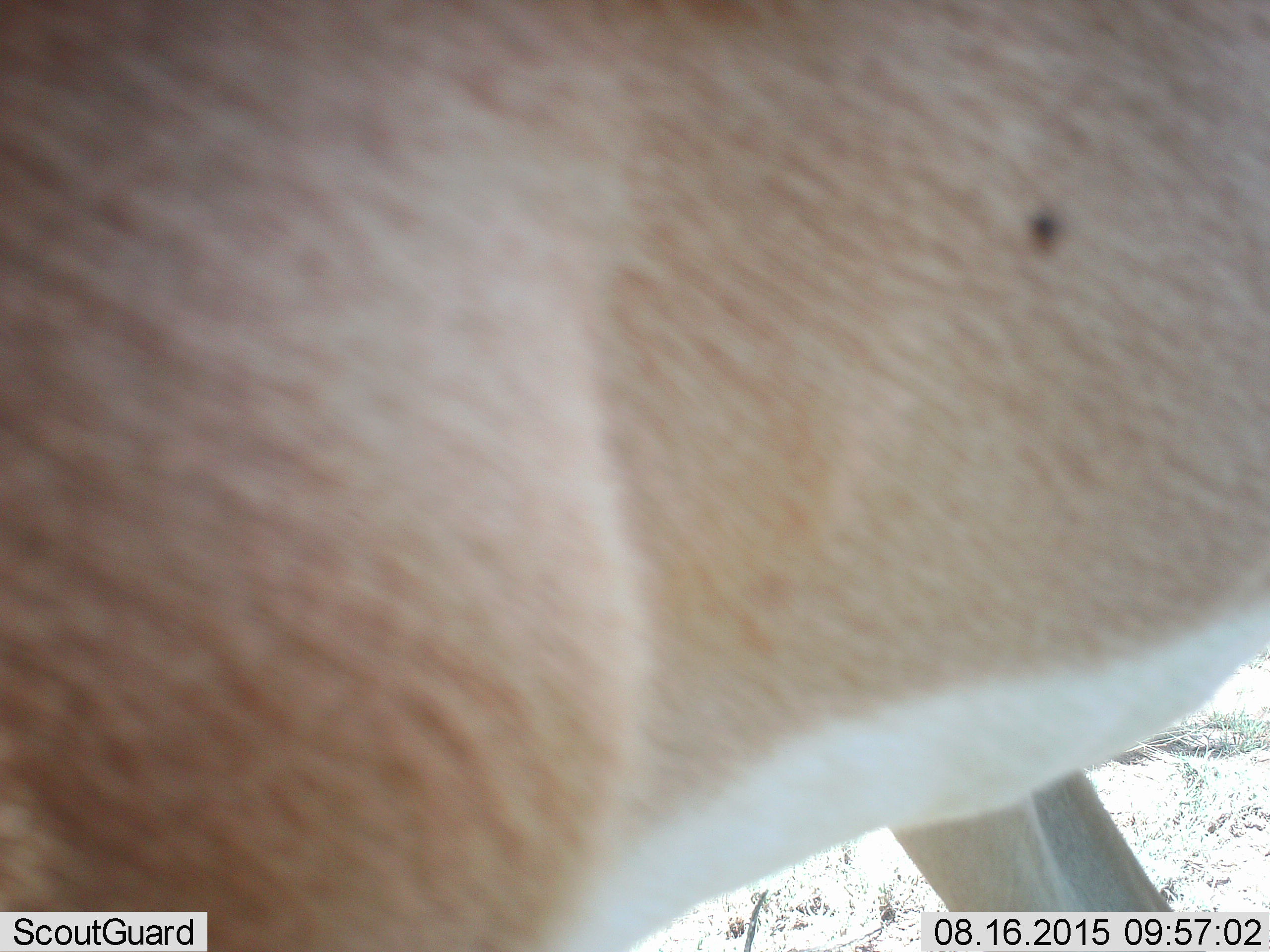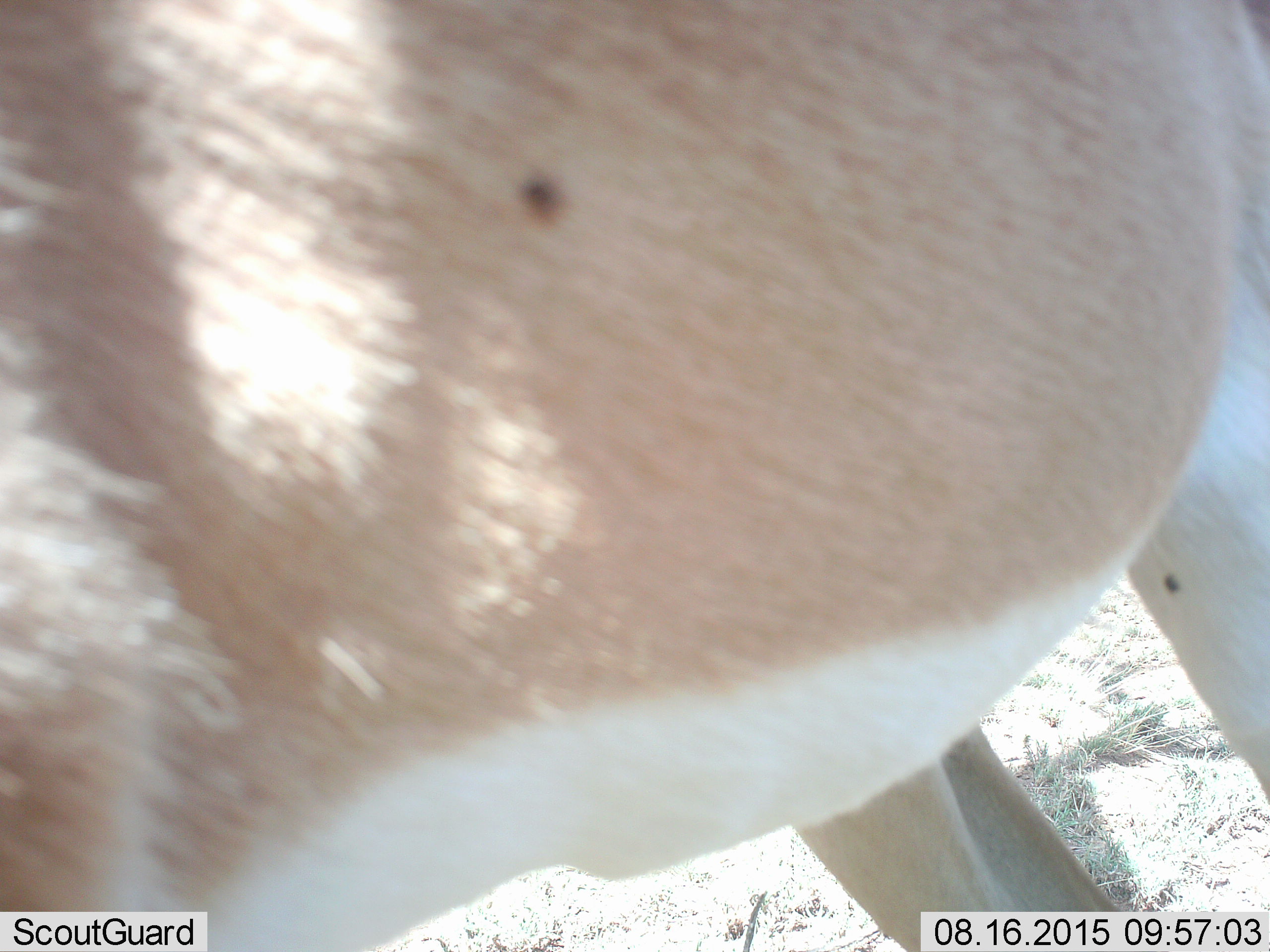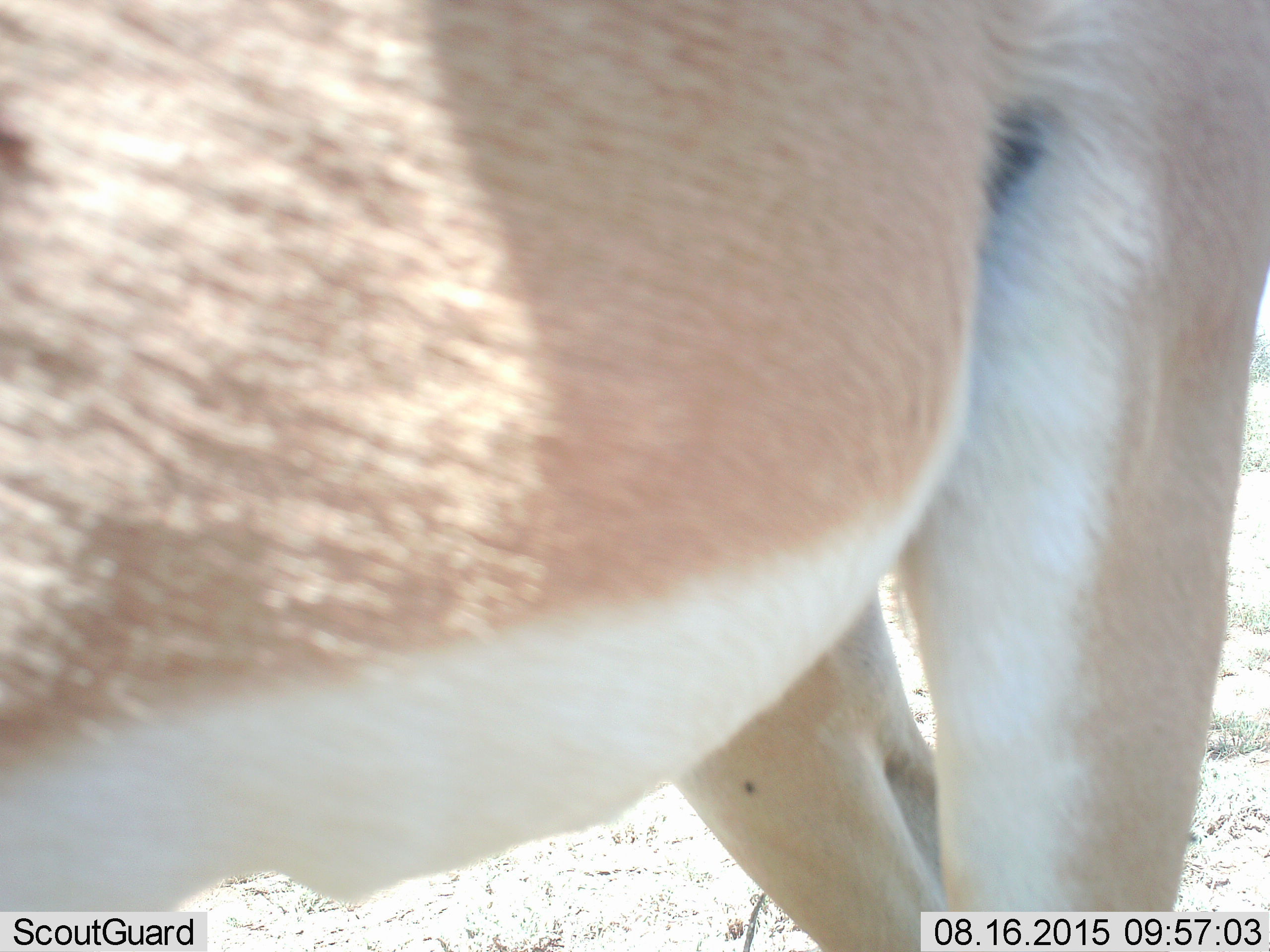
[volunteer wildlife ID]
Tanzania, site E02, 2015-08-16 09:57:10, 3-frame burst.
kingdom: Animalia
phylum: Chordata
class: Mammalia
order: Artiodactyla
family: Bovidae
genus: Nanger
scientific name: Nanger granti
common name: grant's gazelle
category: gazellegrants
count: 1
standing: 57%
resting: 0%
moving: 43%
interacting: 0%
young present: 0%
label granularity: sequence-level